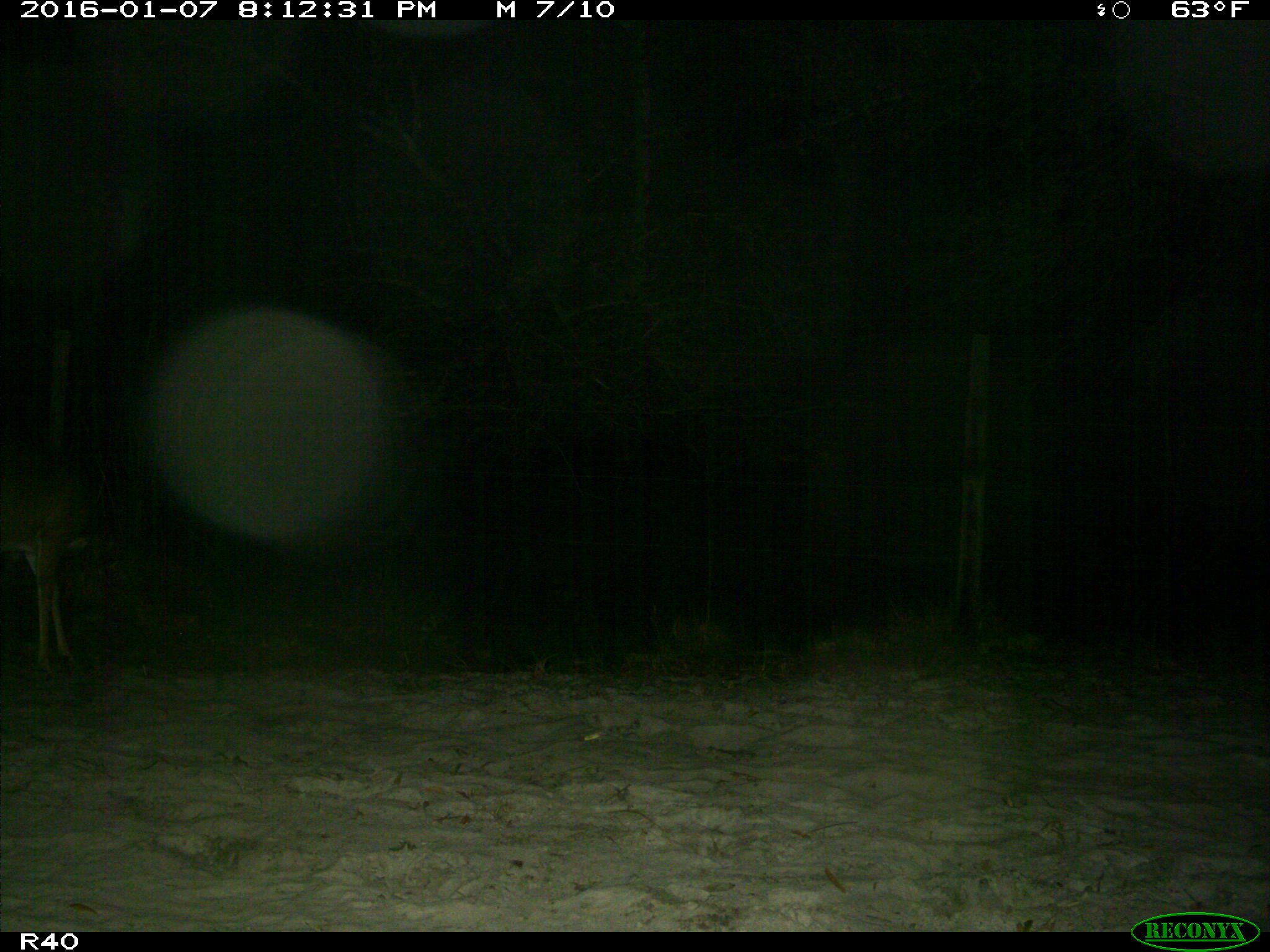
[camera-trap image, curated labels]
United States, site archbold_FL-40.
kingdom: Animalia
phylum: Chordata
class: Mammalia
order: Artiodactyla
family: Cervidae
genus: Odocoileus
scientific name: Odocoileus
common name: deer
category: unidentified deer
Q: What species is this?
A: Unidentified deer (deer) (Odocoileus).